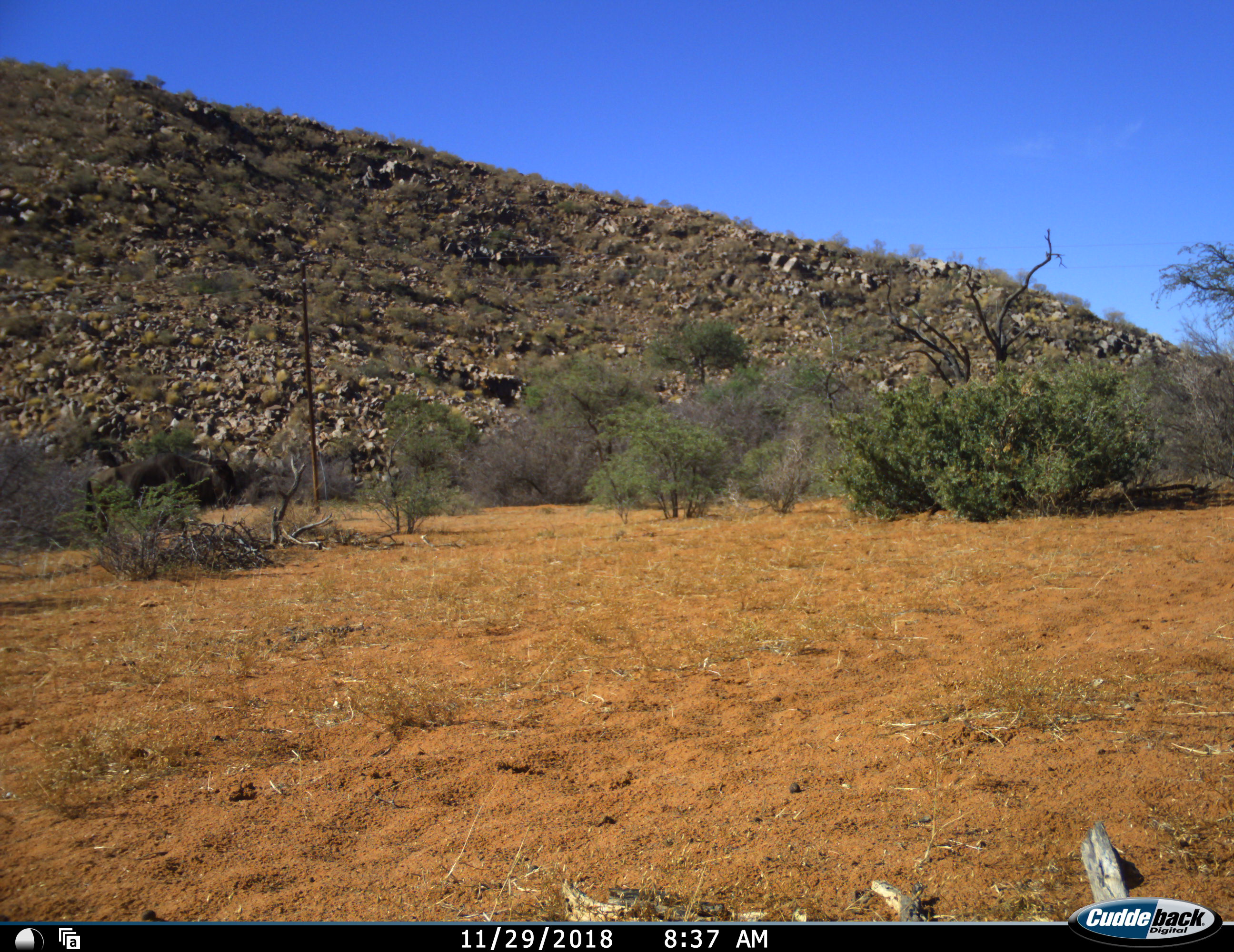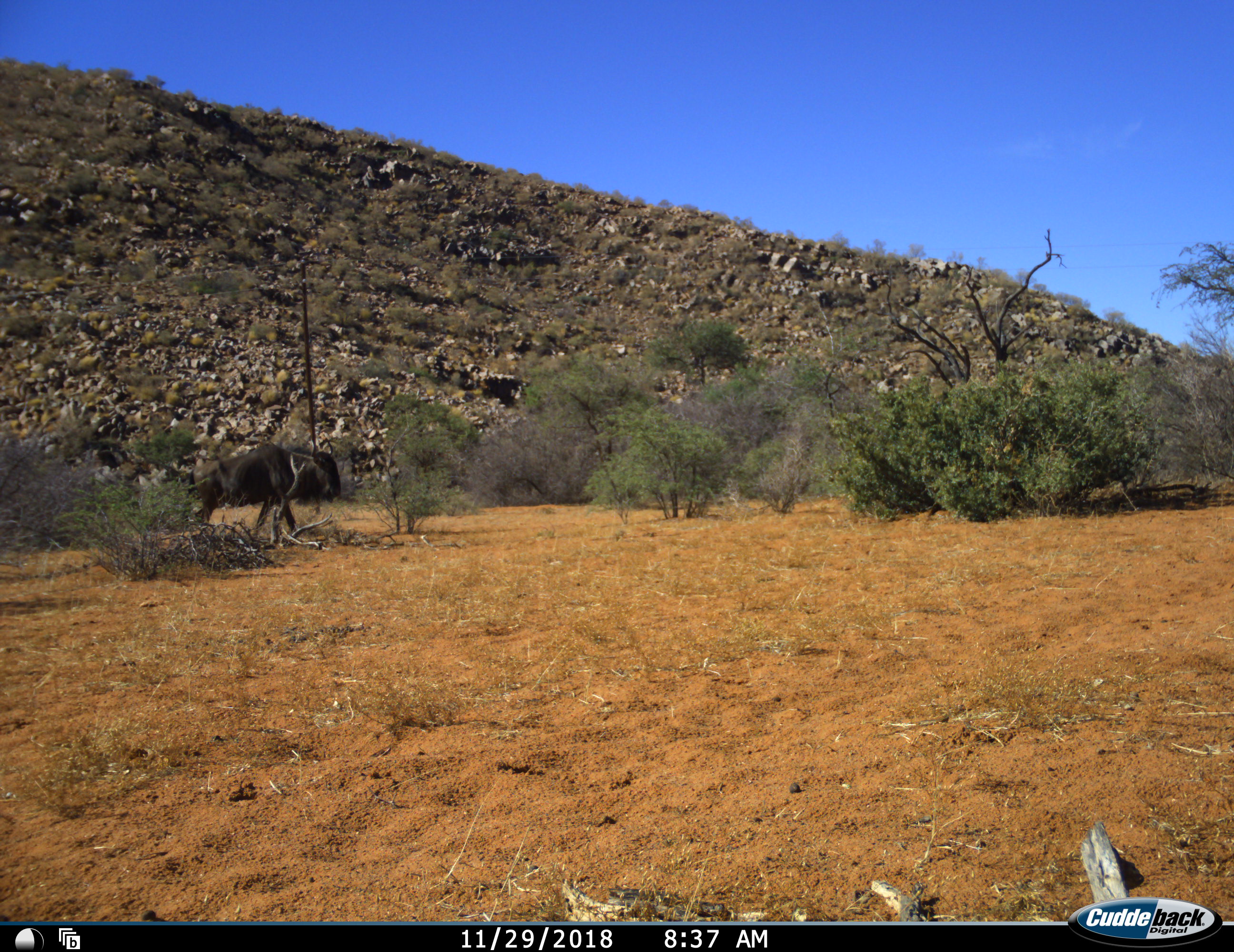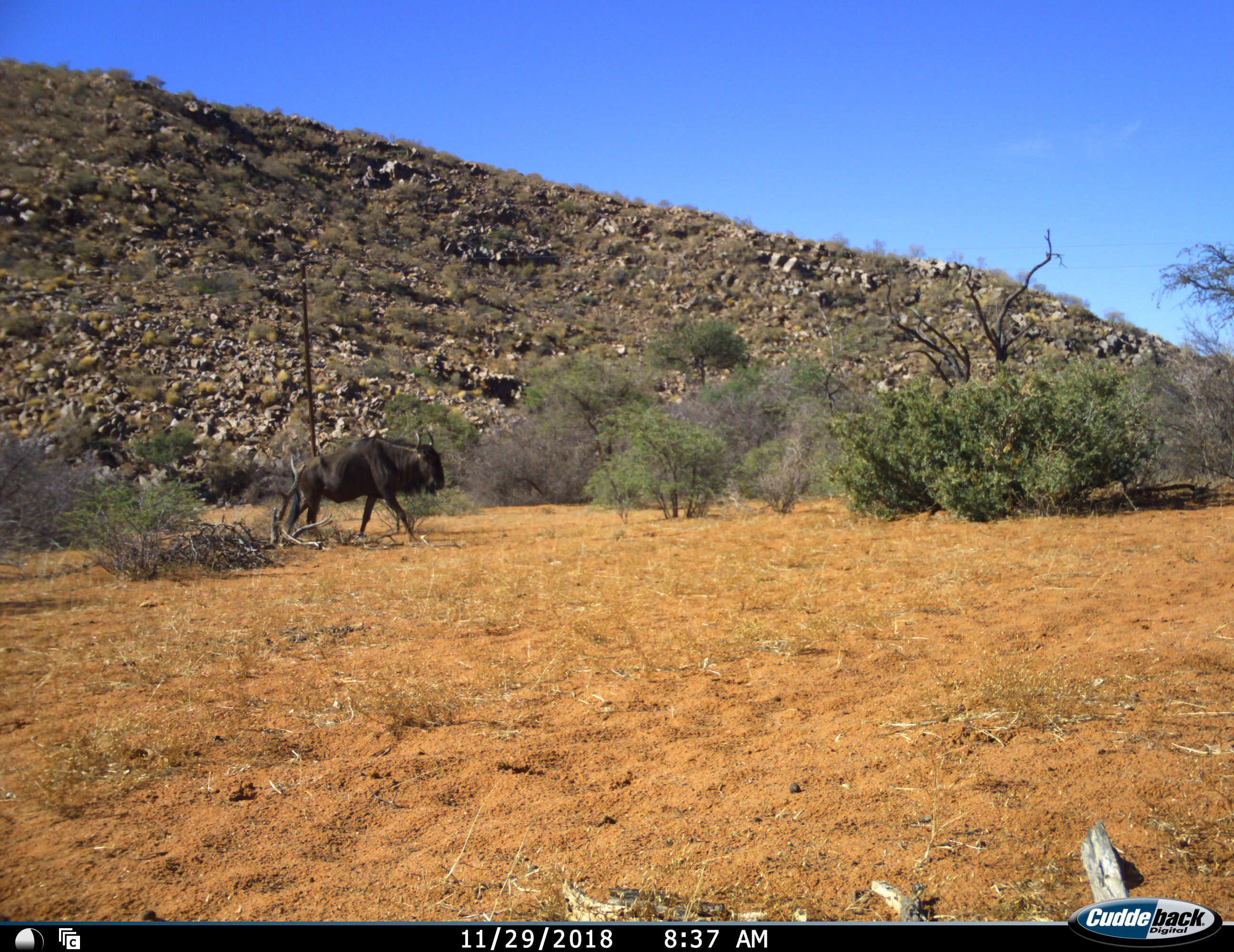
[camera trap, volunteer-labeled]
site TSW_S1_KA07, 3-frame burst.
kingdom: Animalia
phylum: Chordata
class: Mammalia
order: Artiodactyla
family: Bovidae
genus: Connochaetes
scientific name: Connochaetes taurinus taurinus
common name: blue wildebeest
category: wildebeestblue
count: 1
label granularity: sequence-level